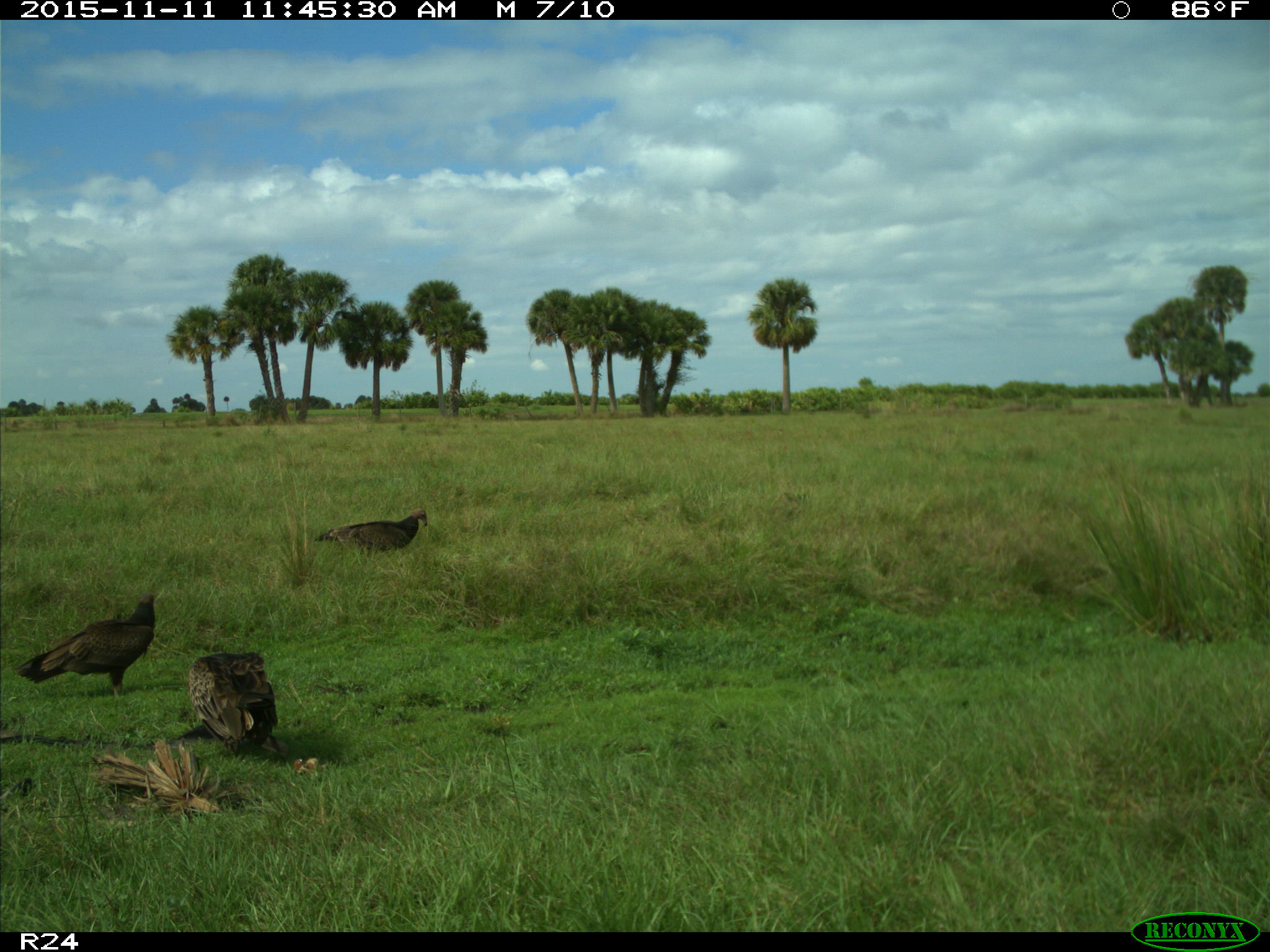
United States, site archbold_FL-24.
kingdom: Animalia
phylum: Chordata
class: Aves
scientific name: Aves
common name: birds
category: unidentified bird